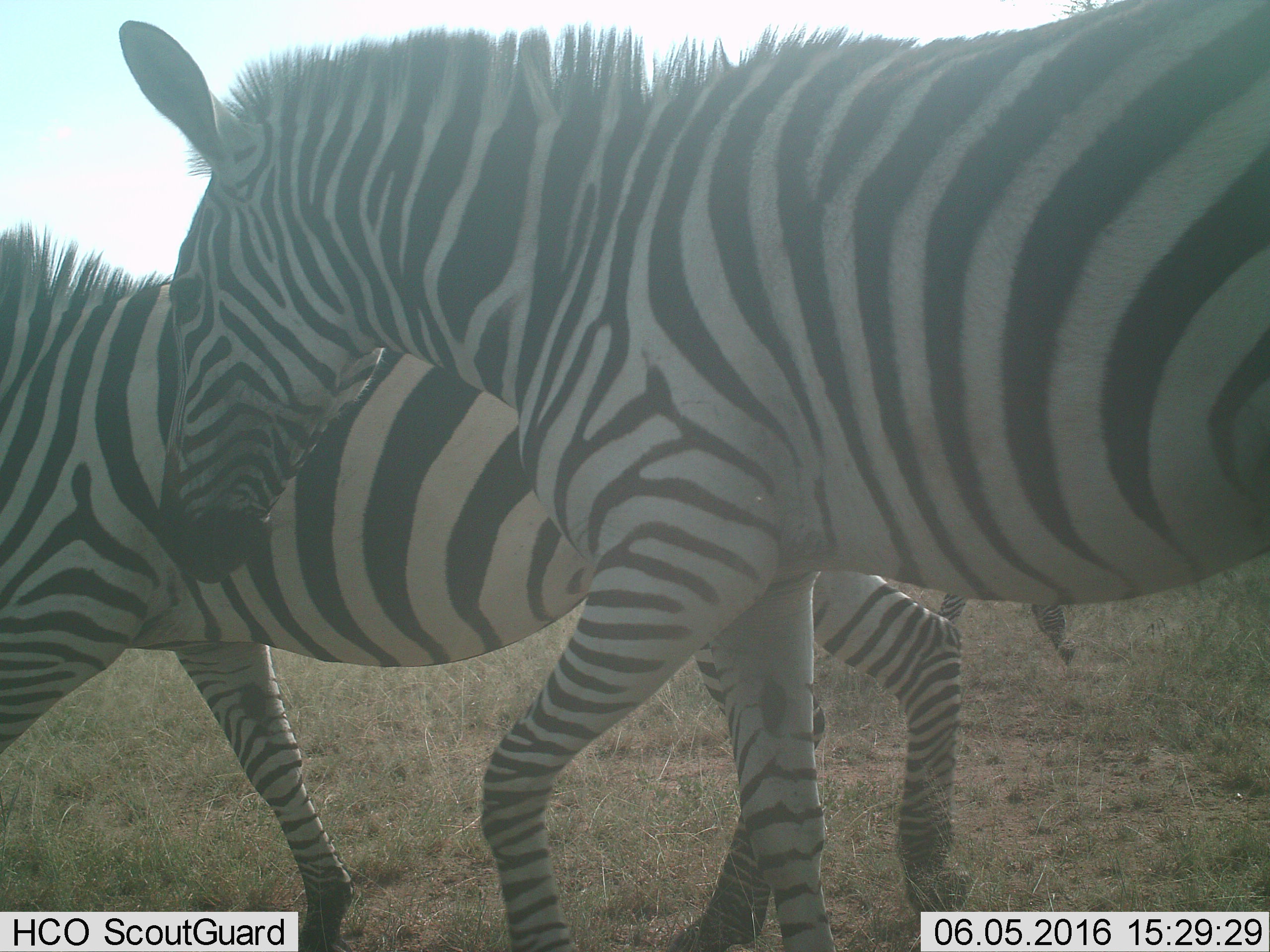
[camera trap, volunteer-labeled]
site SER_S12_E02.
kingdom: Animalia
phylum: Chordata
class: Mammalia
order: Perissodactyla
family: Equidae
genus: Equus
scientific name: Equus quagga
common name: plains zebra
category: zebraplains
Zebraplains (plains zebra) (Equus quagga), count 3. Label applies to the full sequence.